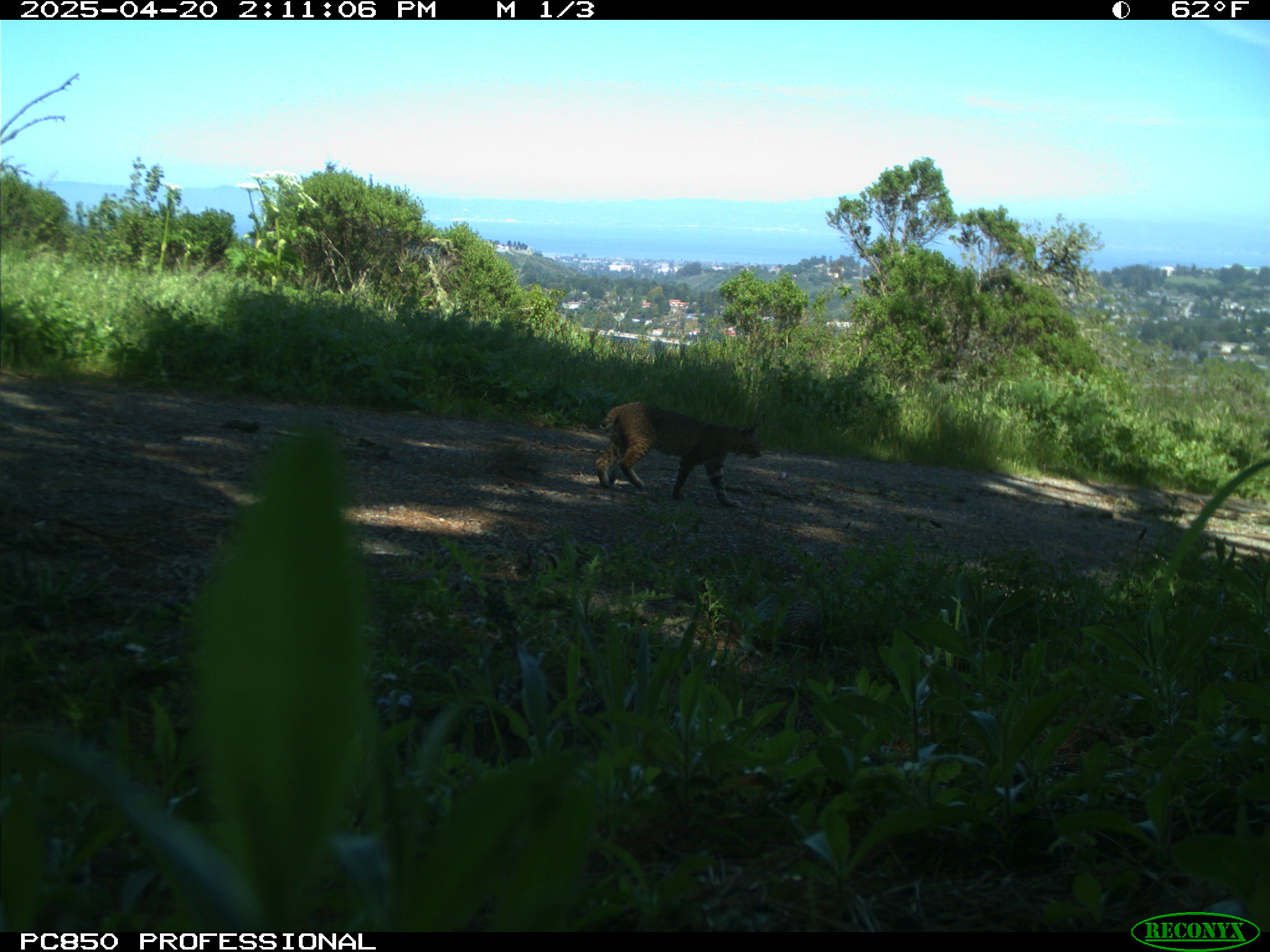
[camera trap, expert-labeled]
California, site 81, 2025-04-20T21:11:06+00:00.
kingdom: Animalia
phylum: Chordata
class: Mammalia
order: Carnivora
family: Felidae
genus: Lynx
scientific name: Lynx rufus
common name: bobcat